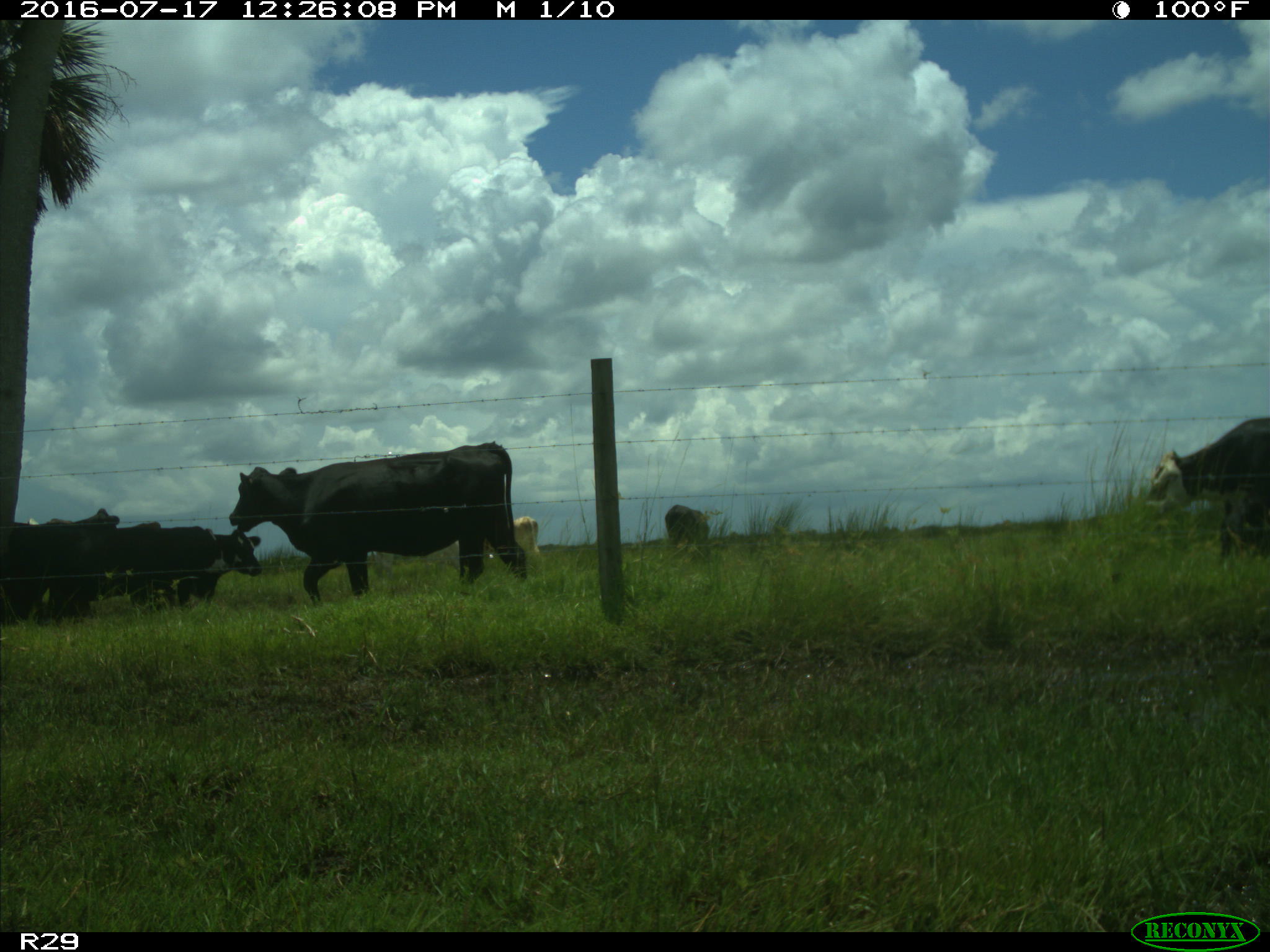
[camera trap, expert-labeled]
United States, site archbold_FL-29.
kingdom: Animalia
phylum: Chordata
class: Mammalia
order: Artiodactyla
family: Bovidae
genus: Bos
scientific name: Bos taurus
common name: domestic cow